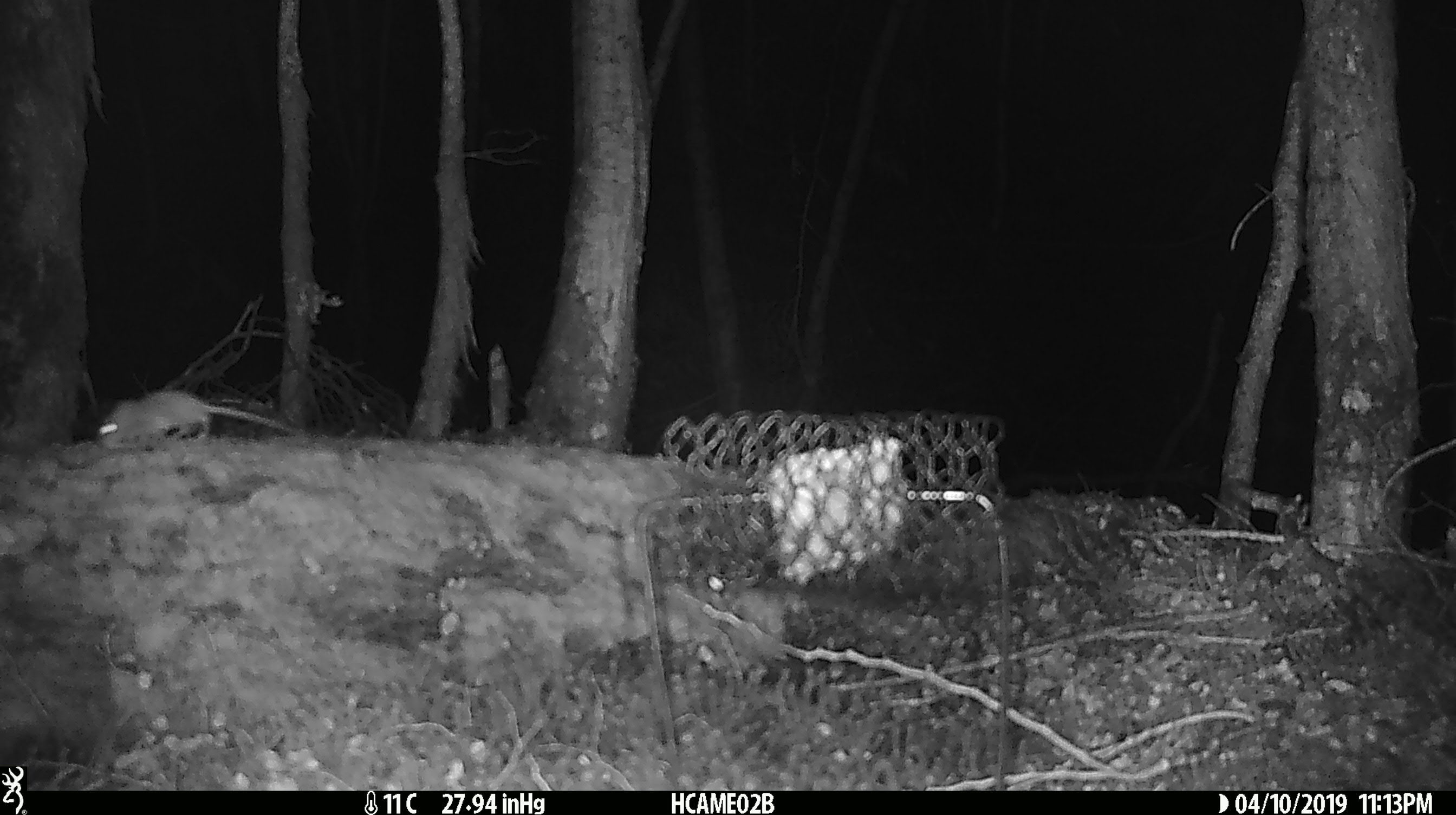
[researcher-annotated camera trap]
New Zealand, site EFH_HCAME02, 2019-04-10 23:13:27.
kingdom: Animalia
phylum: Chordata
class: Mammalia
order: Rodentia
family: Muridae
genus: Mus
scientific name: Mus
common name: mouse